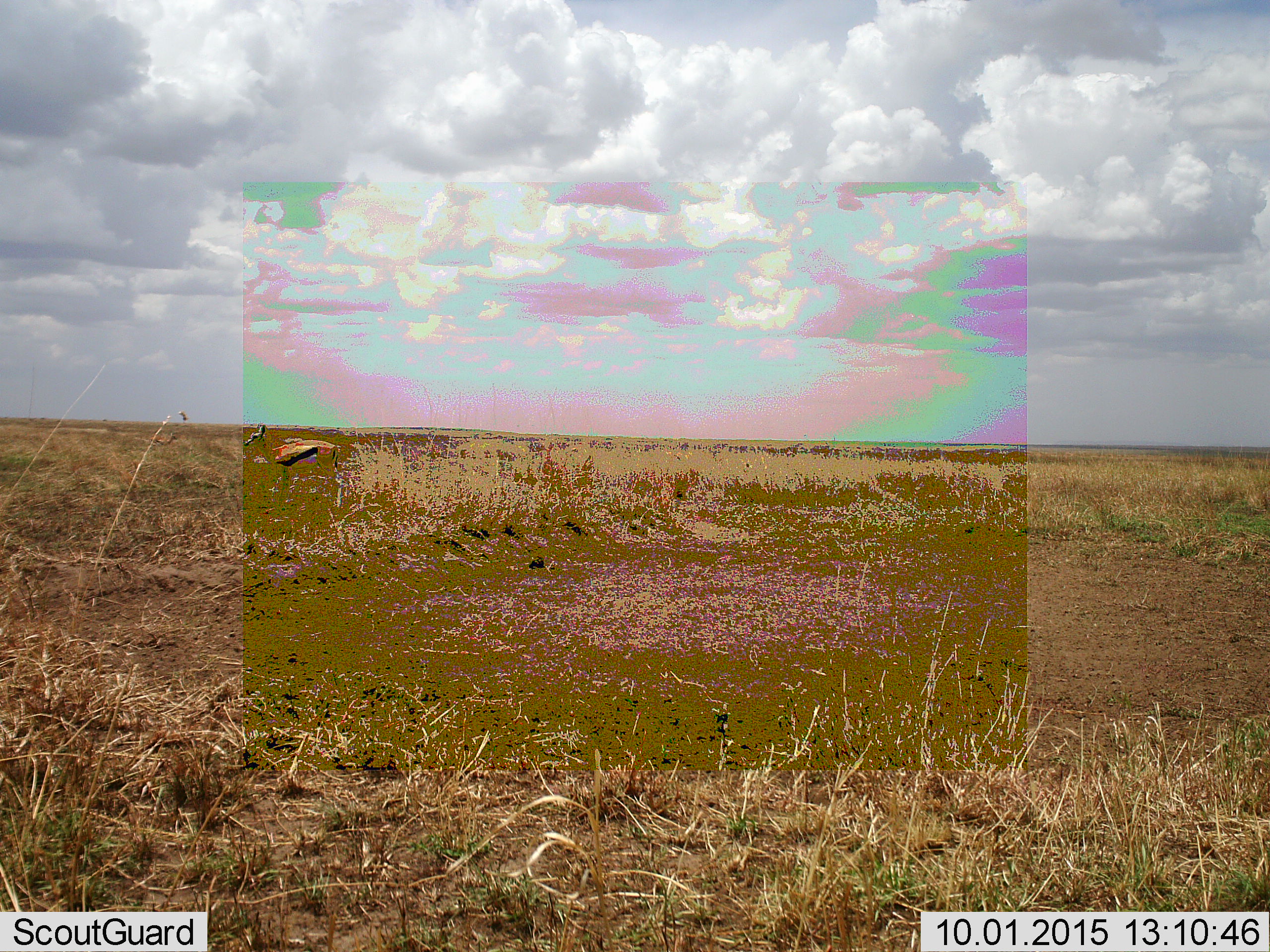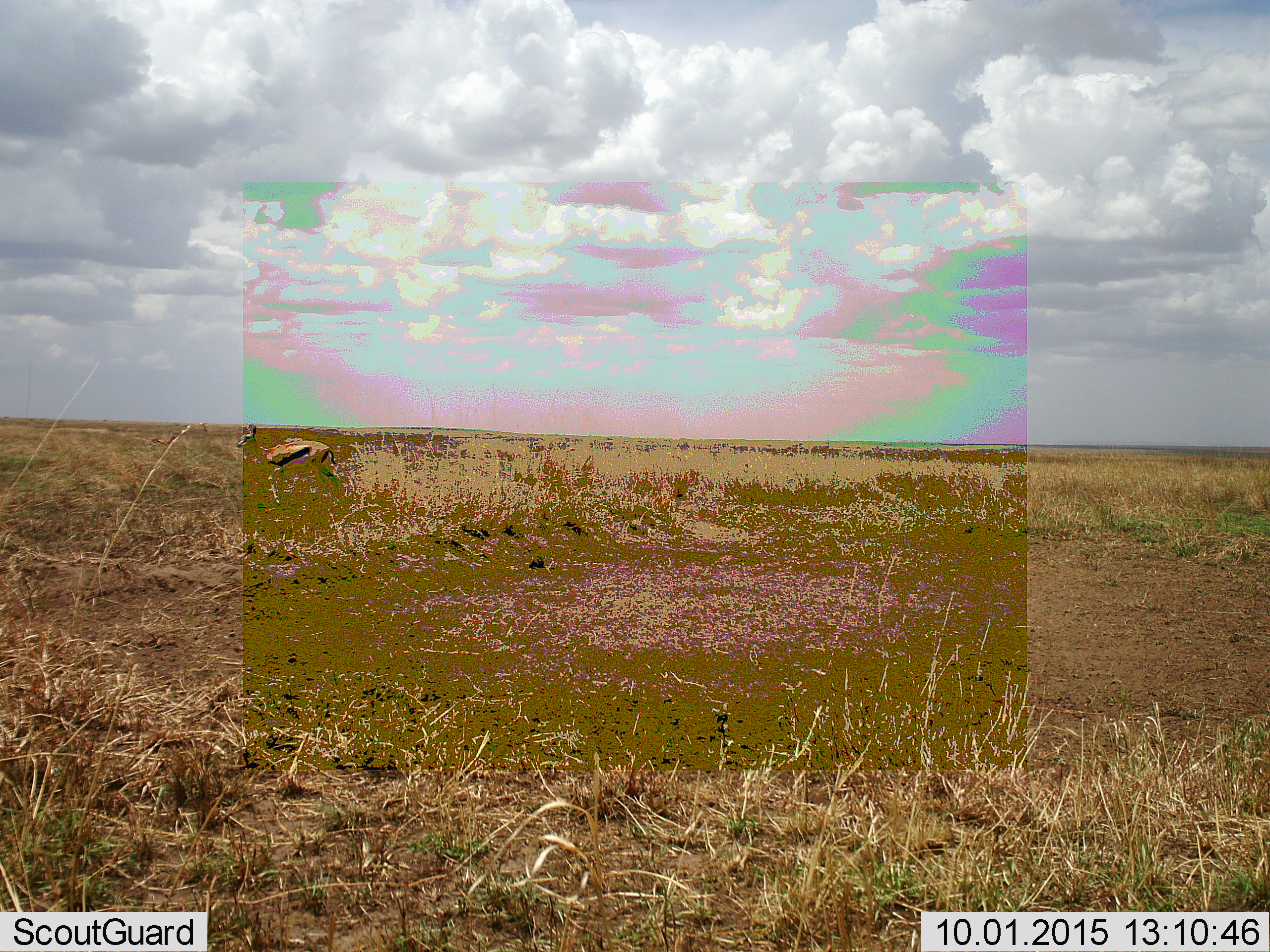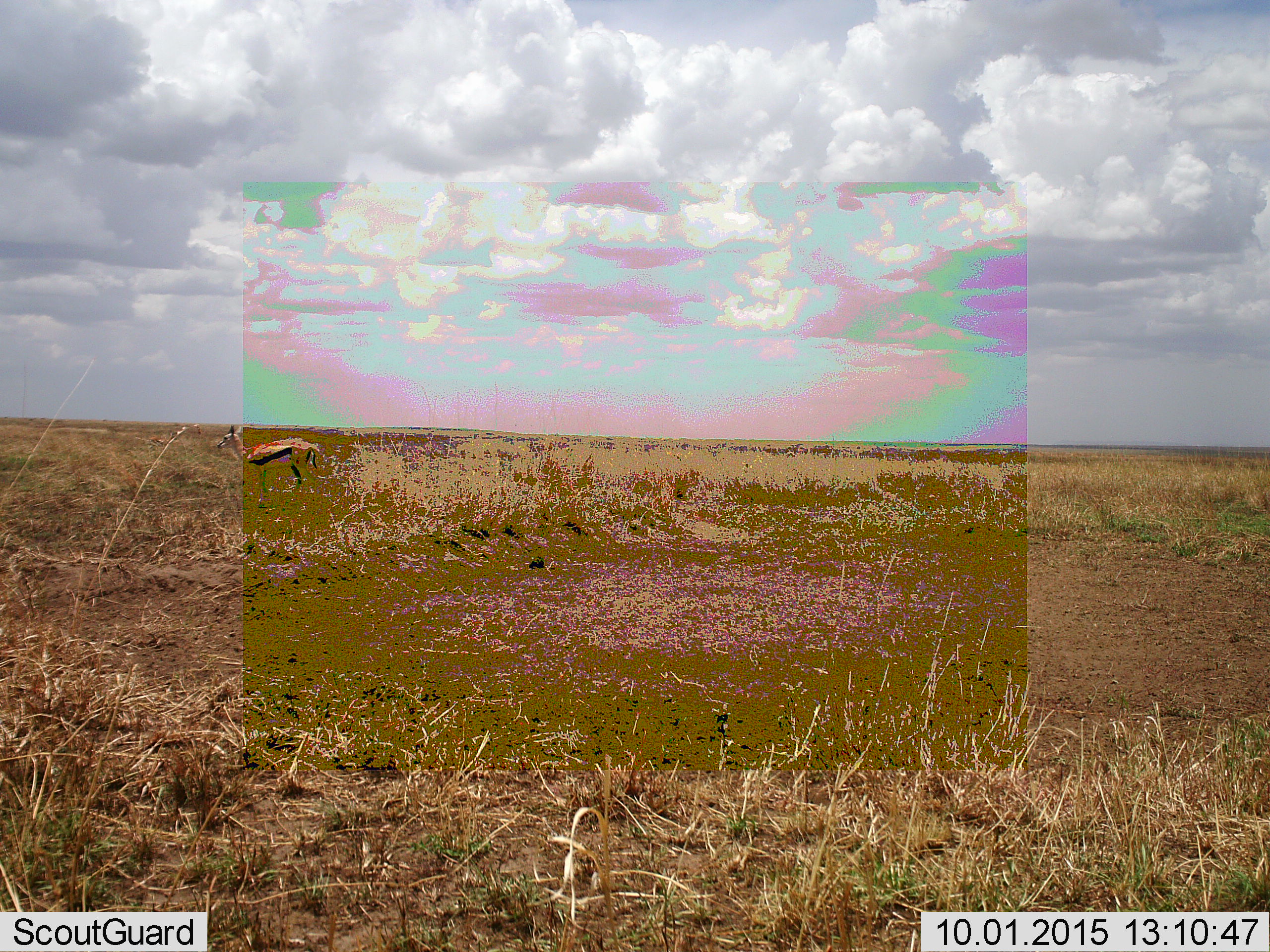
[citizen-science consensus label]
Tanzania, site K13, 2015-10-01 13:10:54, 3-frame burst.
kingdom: Animalia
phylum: Chordata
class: Mammalia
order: Artiodactyla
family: Bovidae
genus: Eudorcas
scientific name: Eudorcas thomsonii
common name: thomson's gazelle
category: gazellethomsons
Gazellethomsons (thomson's gazelle) (Eudorcas thomsonii), count 1. Behavior (volunteer vote fractions): standing 38%, resting 0%, moving 75%, interacting 0%. Young present (vote fraction): 0%. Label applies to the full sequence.